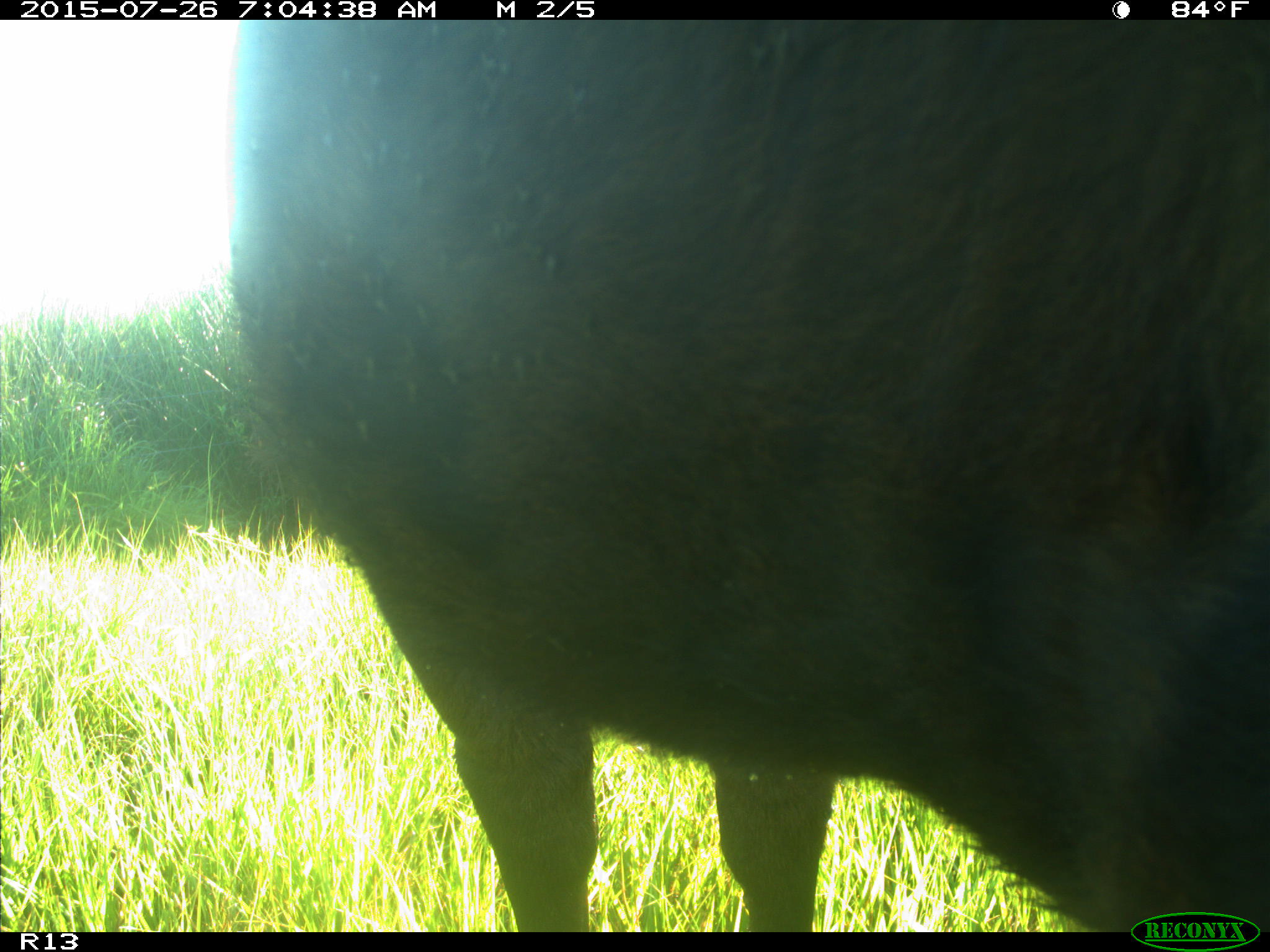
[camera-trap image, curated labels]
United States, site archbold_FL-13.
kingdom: Animalia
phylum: Chordata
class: Mammalia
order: Artiodactyla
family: Bovidae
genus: Bos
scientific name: Bos taurus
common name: domestic cow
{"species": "Bos taurus (domestic cow)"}